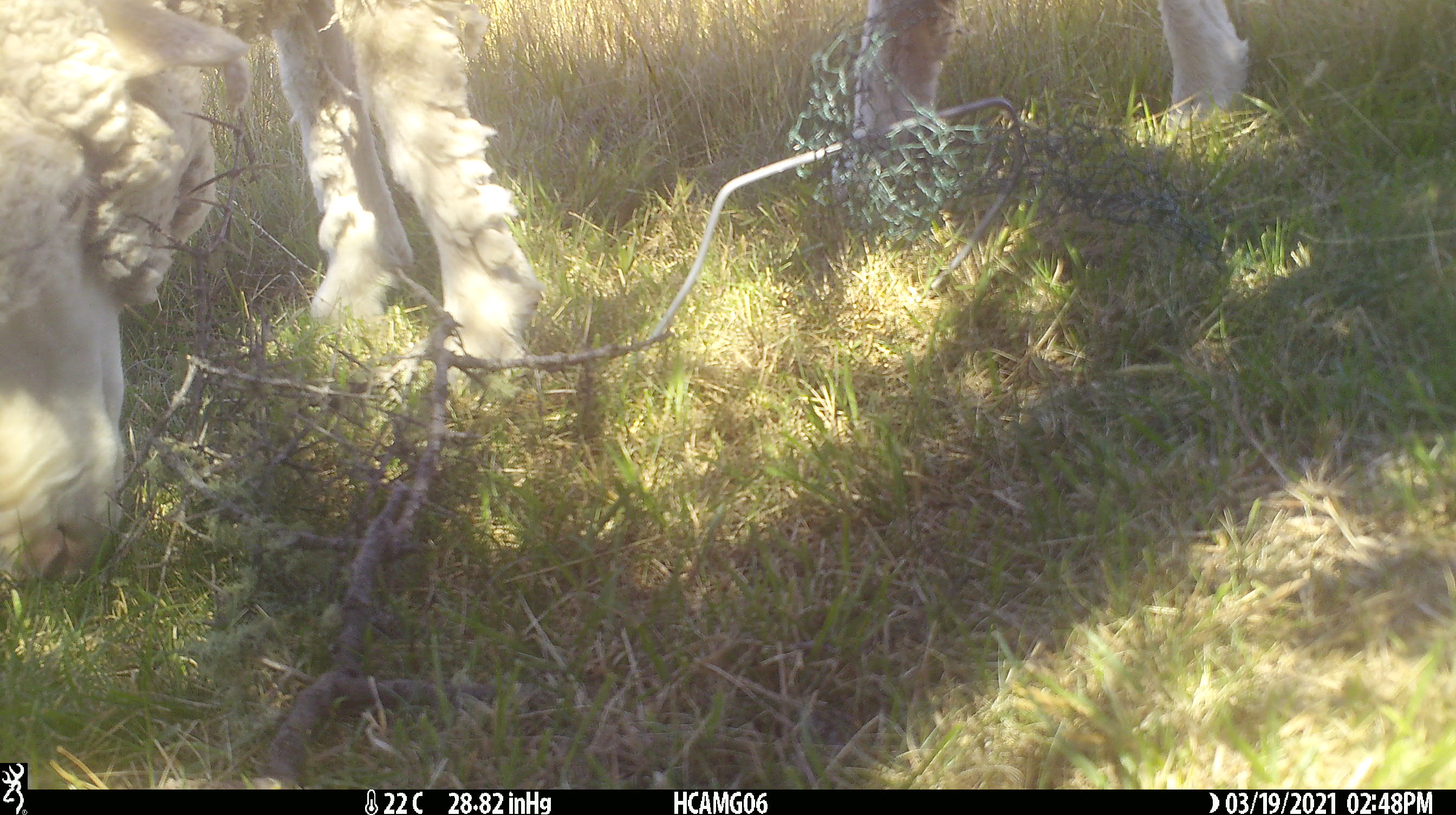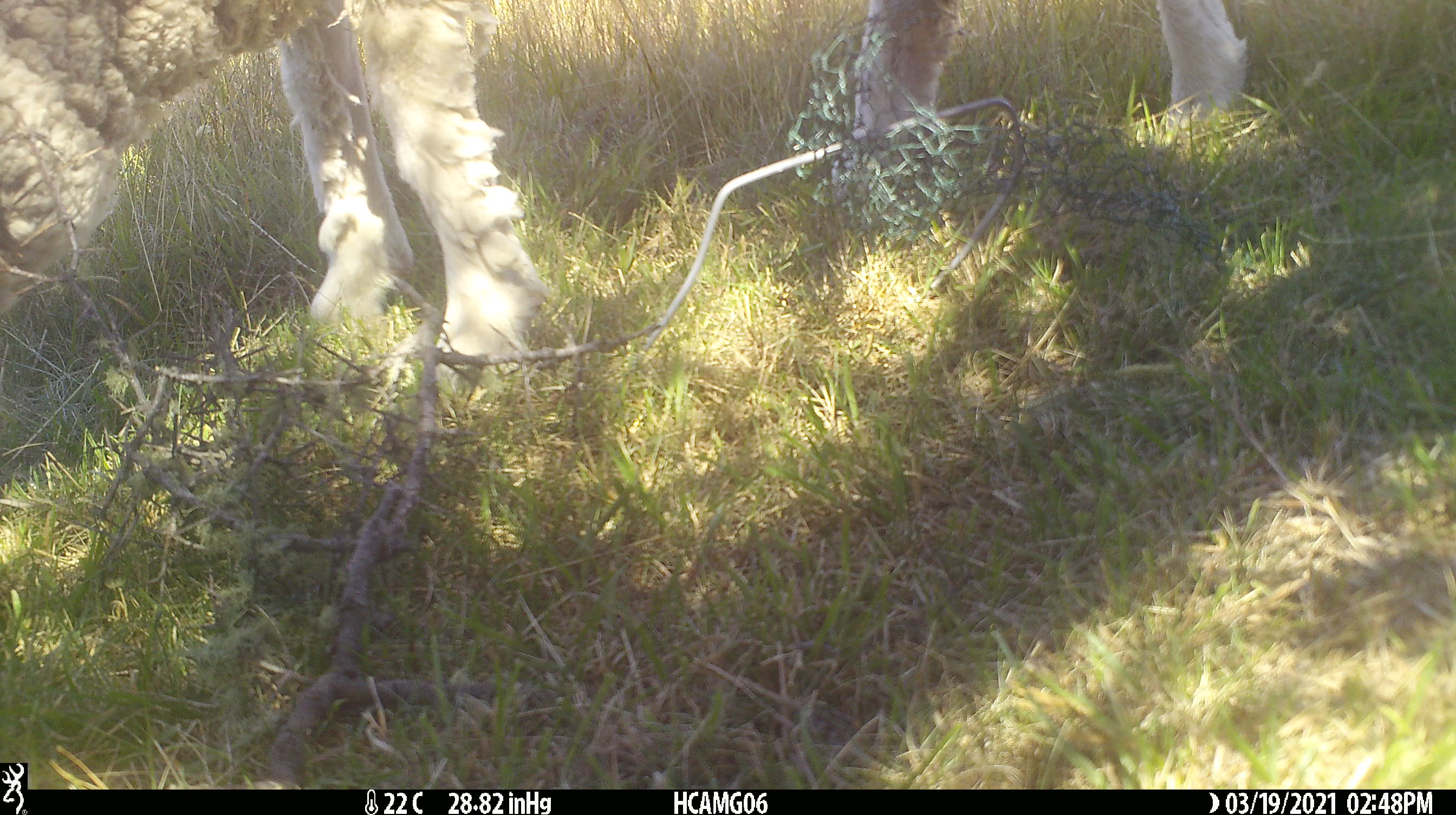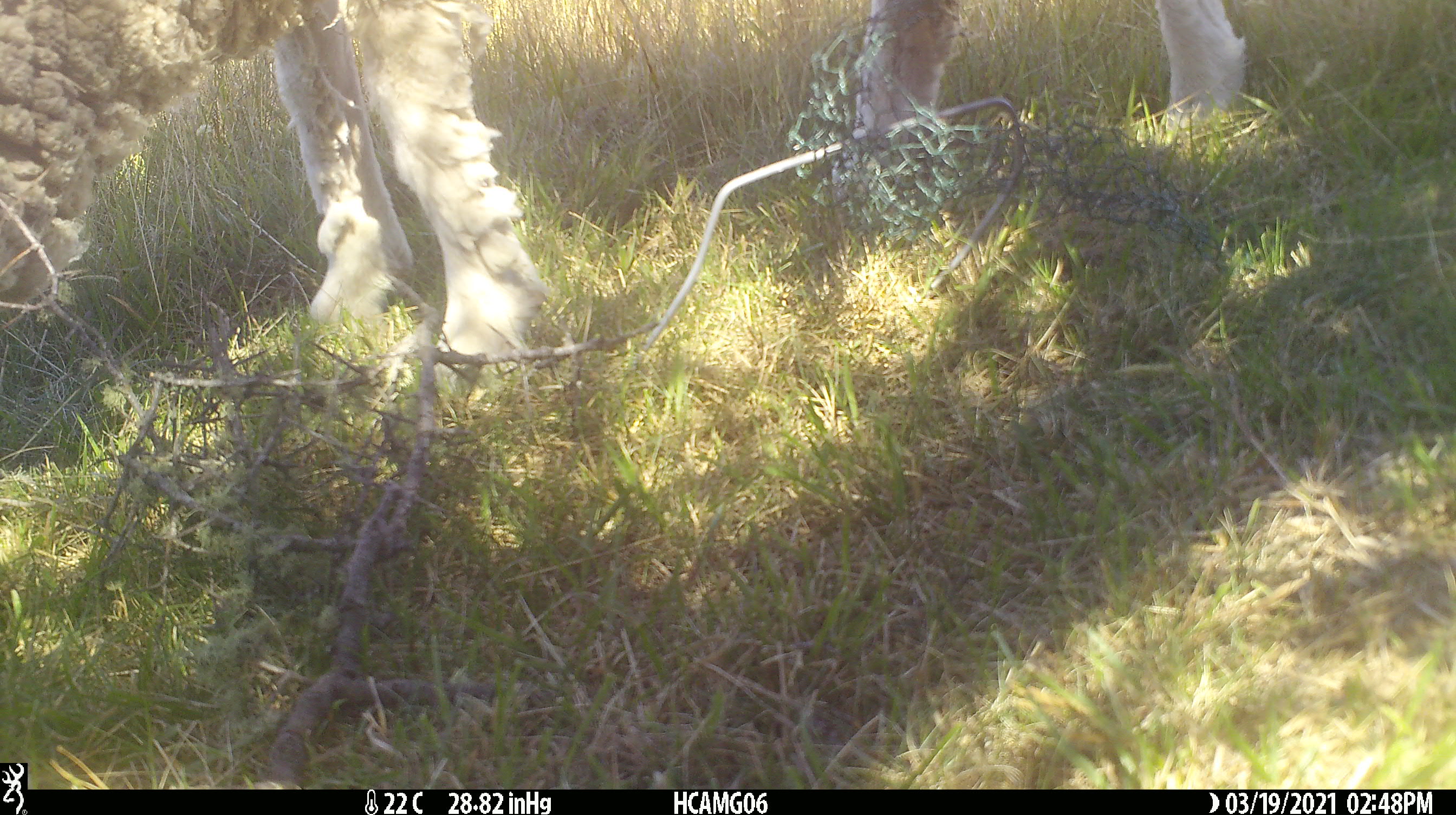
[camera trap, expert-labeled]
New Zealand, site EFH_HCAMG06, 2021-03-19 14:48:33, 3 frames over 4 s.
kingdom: Animalia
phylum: Chordata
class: Mammalia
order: Artiodactyla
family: Bovidae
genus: Ovis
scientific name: Ovis aries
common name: domestic sheep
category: sheep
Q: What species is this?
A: Sheep (domestic sheep) (Ovis aries).